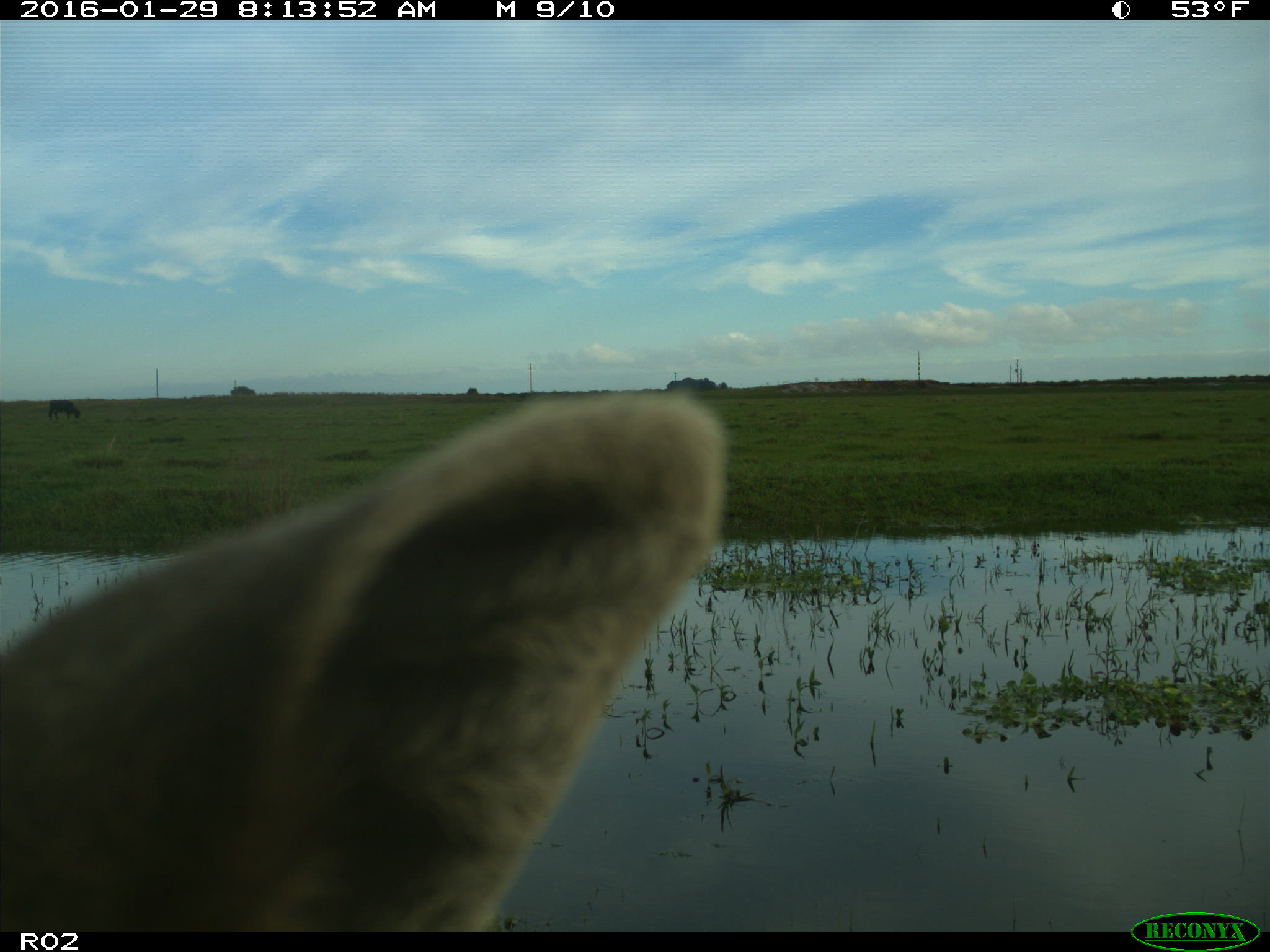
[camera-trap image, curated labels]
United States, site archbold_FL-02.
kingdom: Animalia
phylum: Chordata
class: Mammalia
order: Artiodactyla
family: Bovidae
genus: Bos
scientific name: Bos taurus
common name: domestic cow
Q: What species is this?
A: Bos taurus (domestic cow).